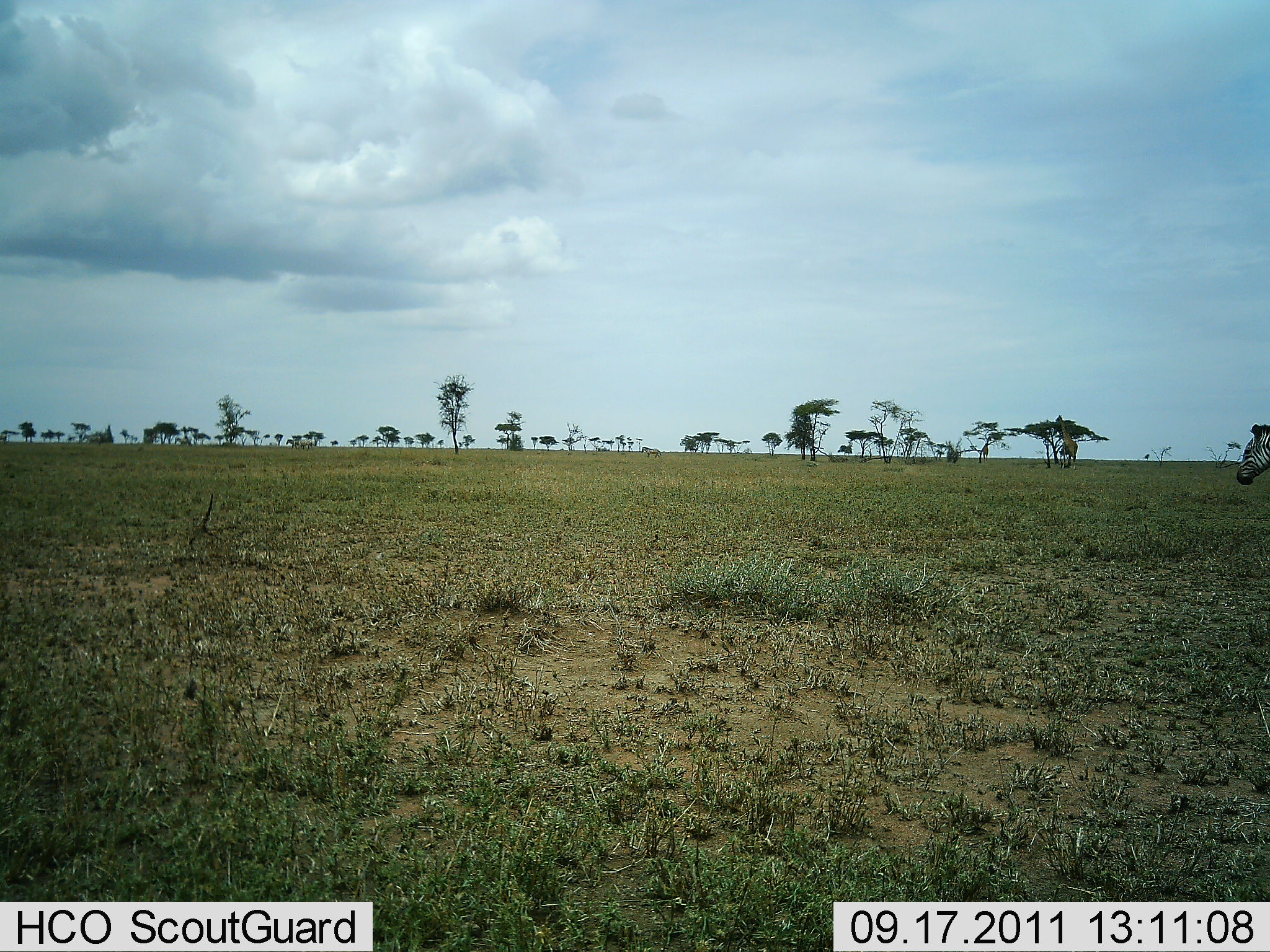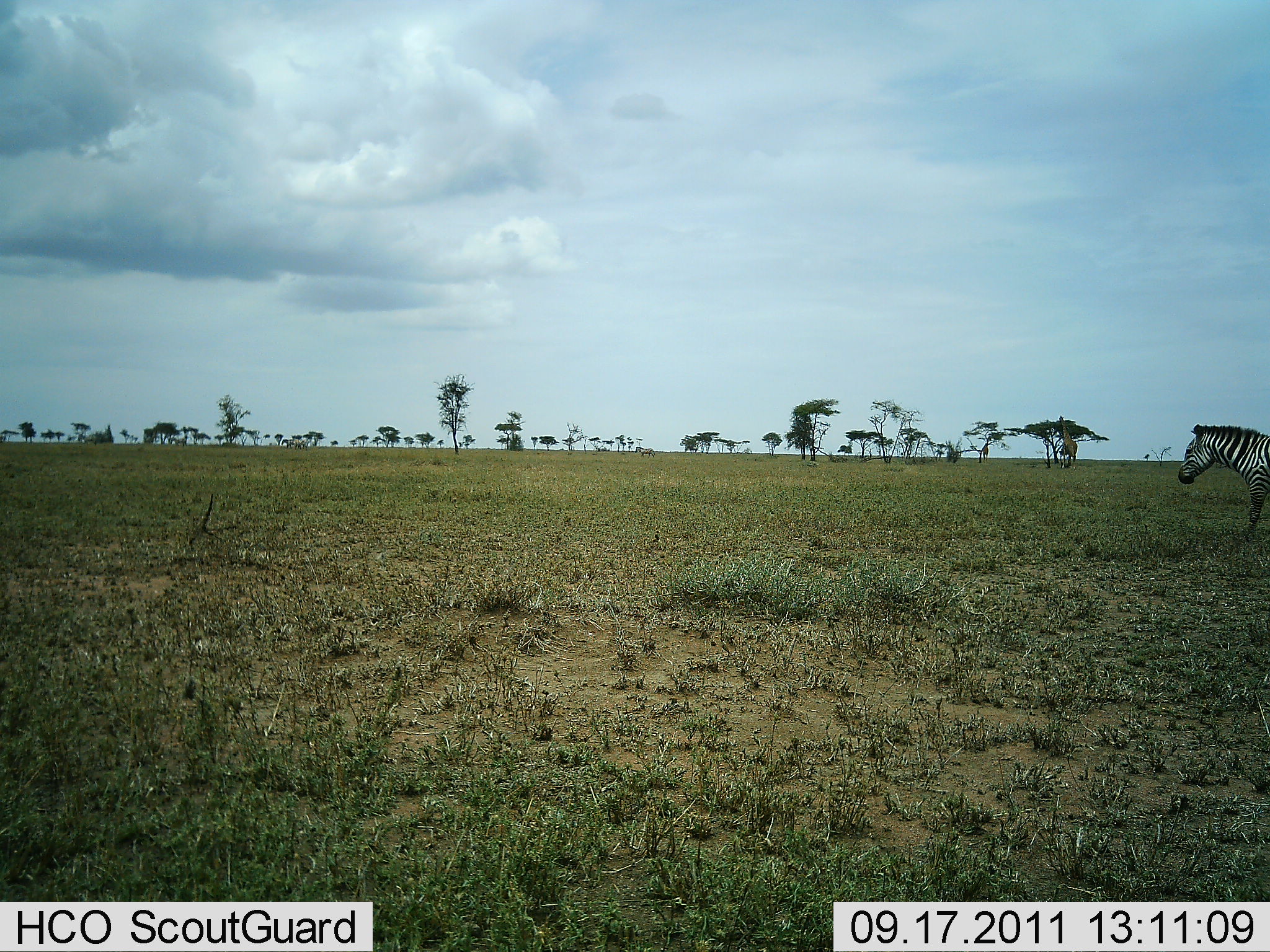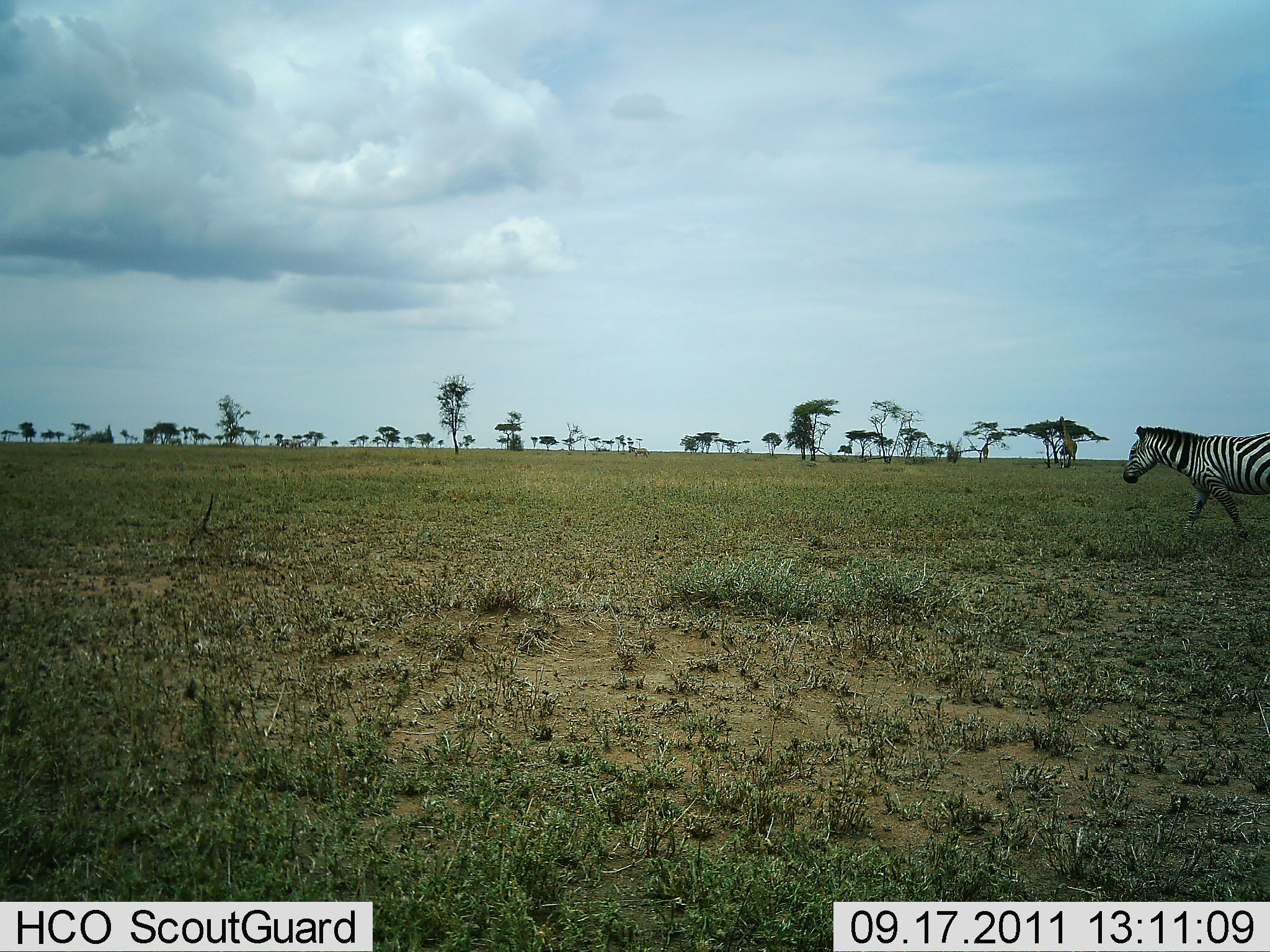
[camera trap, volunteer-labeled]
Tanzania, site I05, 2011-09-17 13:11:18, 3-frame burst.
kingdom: Animalia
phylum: Chordata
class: Mammalia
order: Perissodactyla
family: Equidae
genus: Equus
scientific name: Equus quagga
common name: plains zebra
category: zebra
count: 3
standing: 0%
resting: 0%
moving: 100%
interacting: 0%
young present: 0%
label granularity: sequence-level